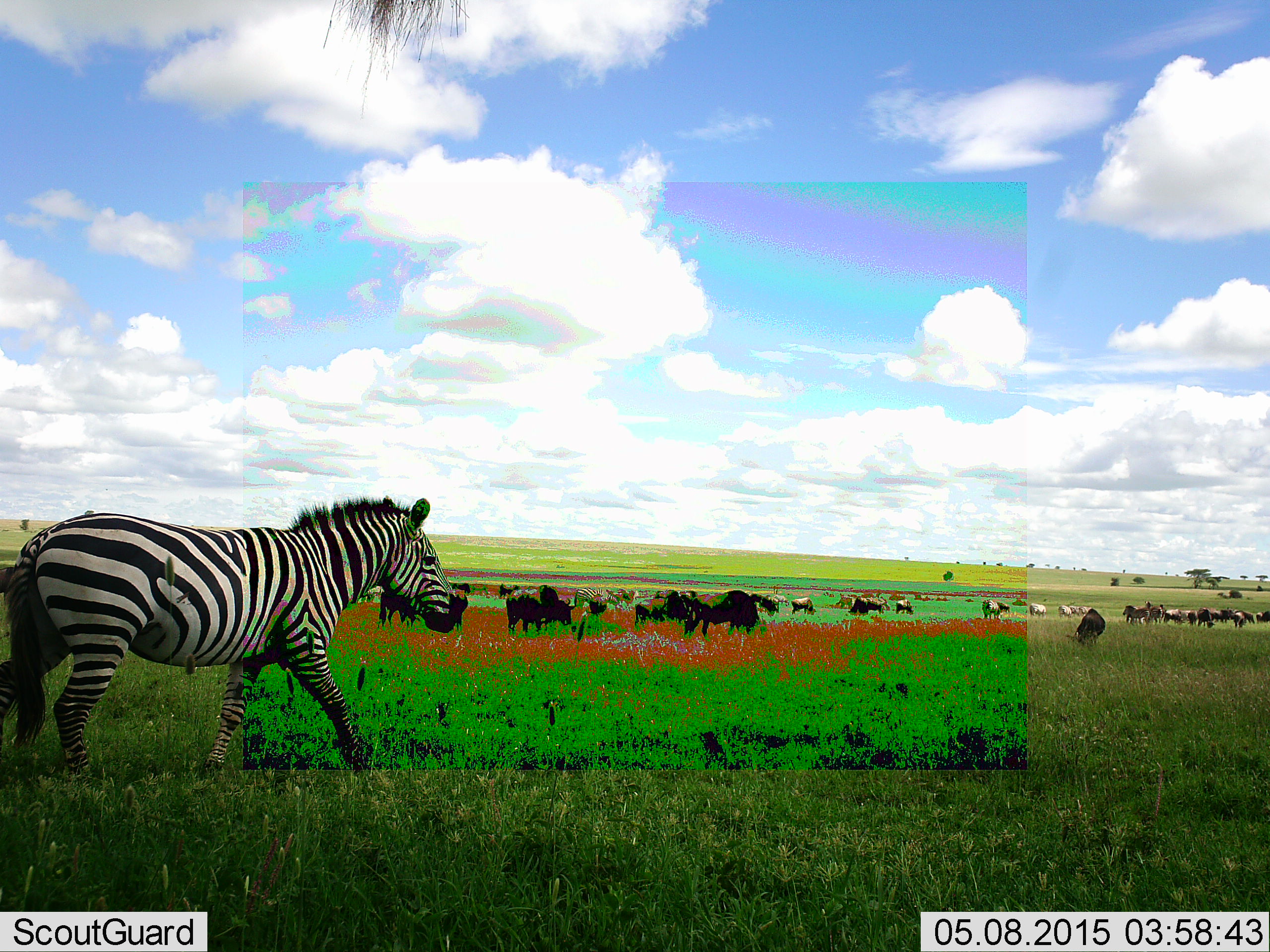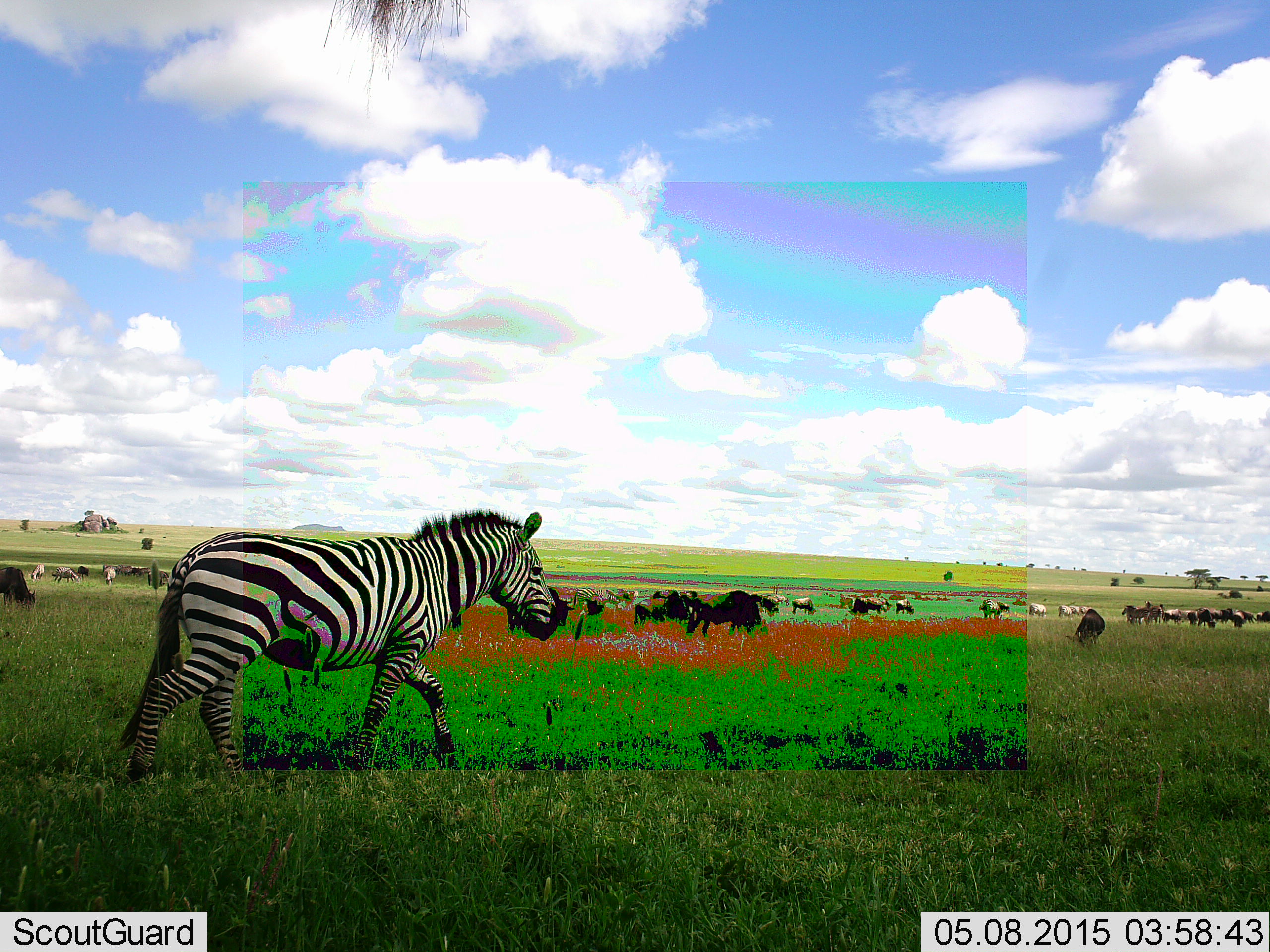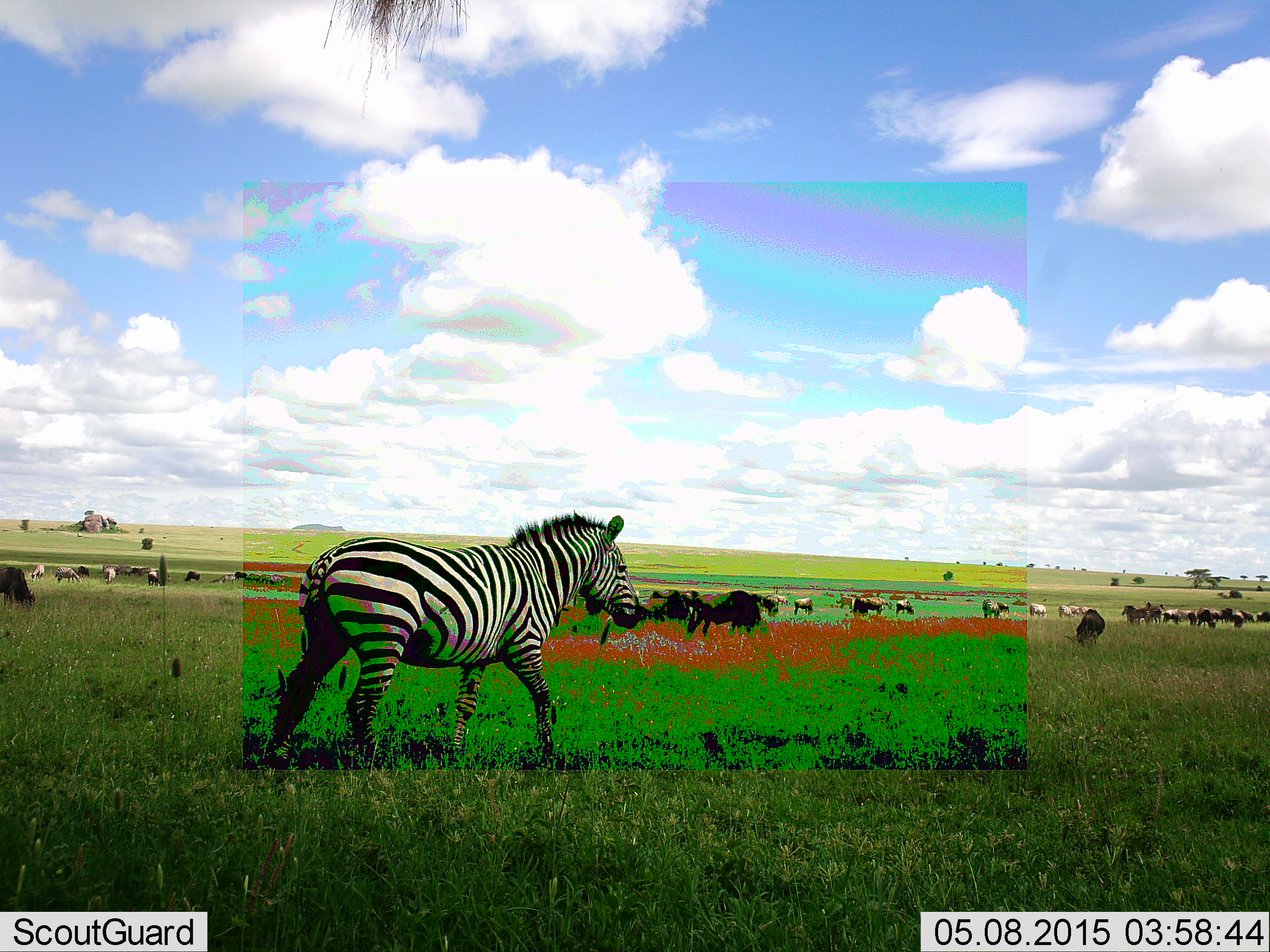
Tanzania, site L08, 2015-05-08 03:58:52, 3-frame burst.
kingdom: Animalia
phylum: Chordata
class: Mammalia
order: Artiodactyla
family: Bovidae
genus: Connochaetes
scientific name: Connochaetes taurinus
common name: blue wildebeest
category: wildebeest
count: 11-50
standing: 50%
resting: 0%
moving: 40%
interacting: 0%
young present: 0%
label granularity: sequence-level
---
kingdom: Animalia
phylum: Chordata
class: Mammalia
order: Perissodactyla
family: Equidae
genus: Equus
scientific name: Equus quagga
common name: plains zebra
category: zebra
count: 1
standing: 15%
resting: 0%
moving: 100%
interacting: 0%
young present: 0%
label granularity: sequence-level